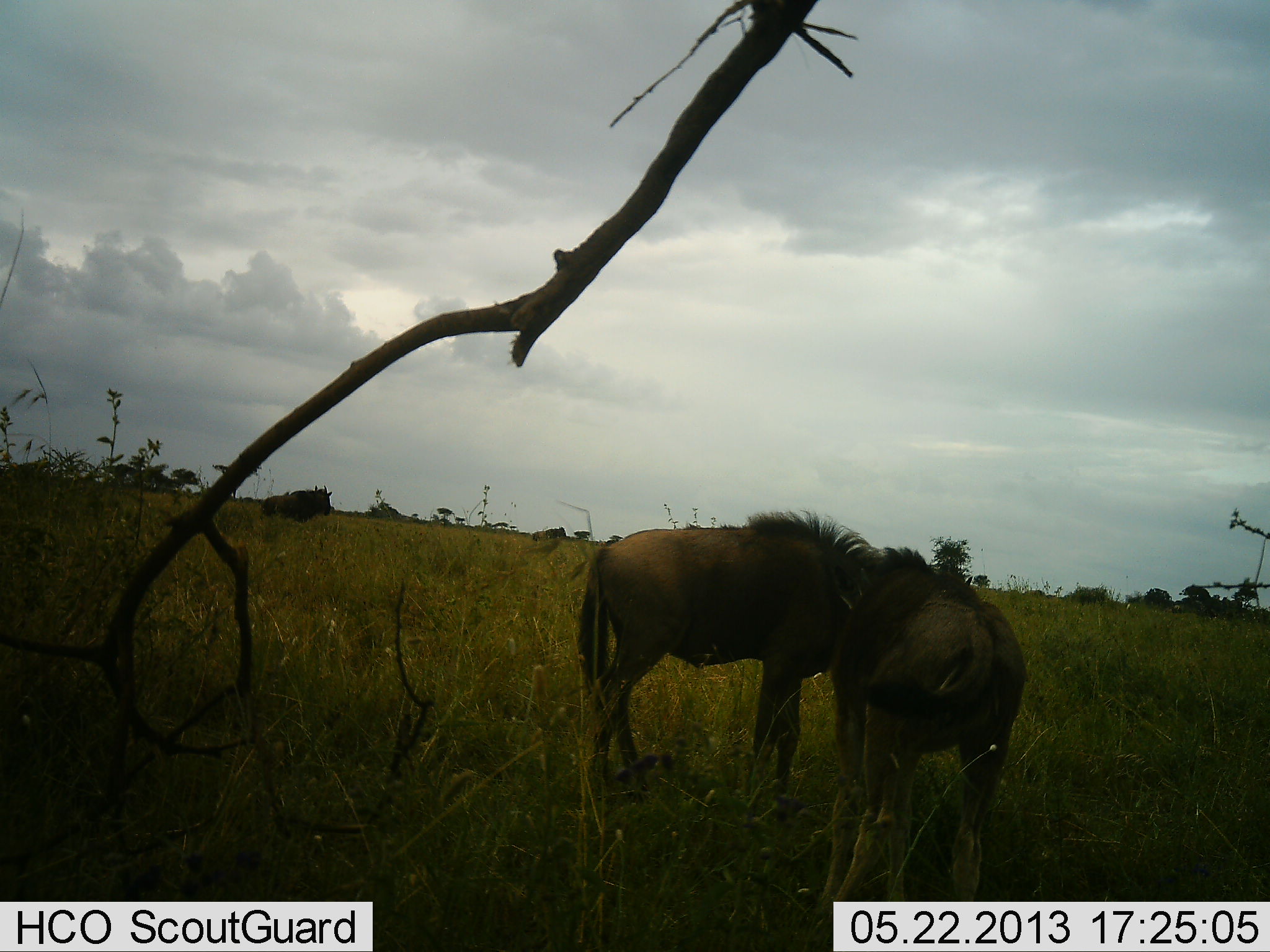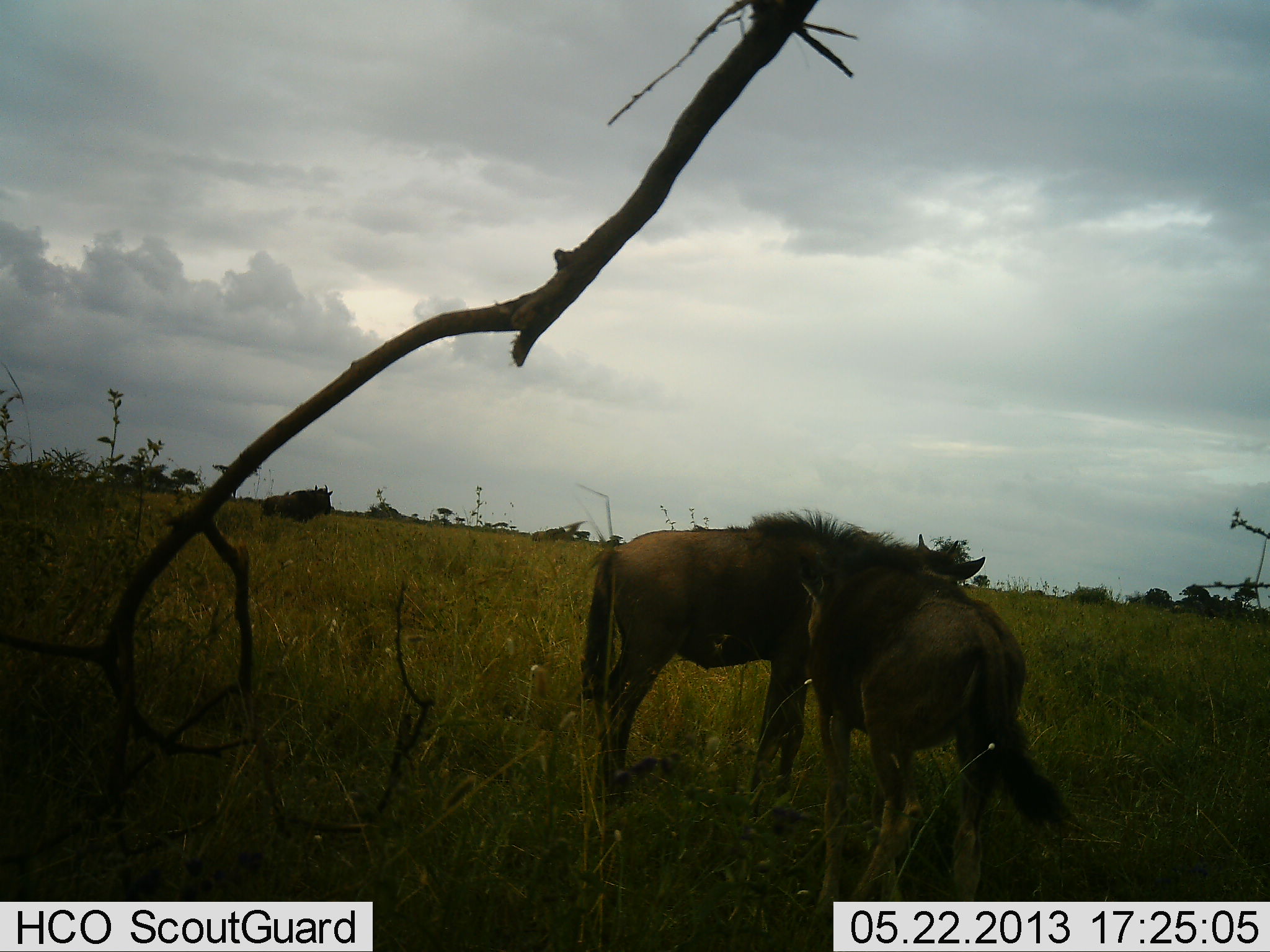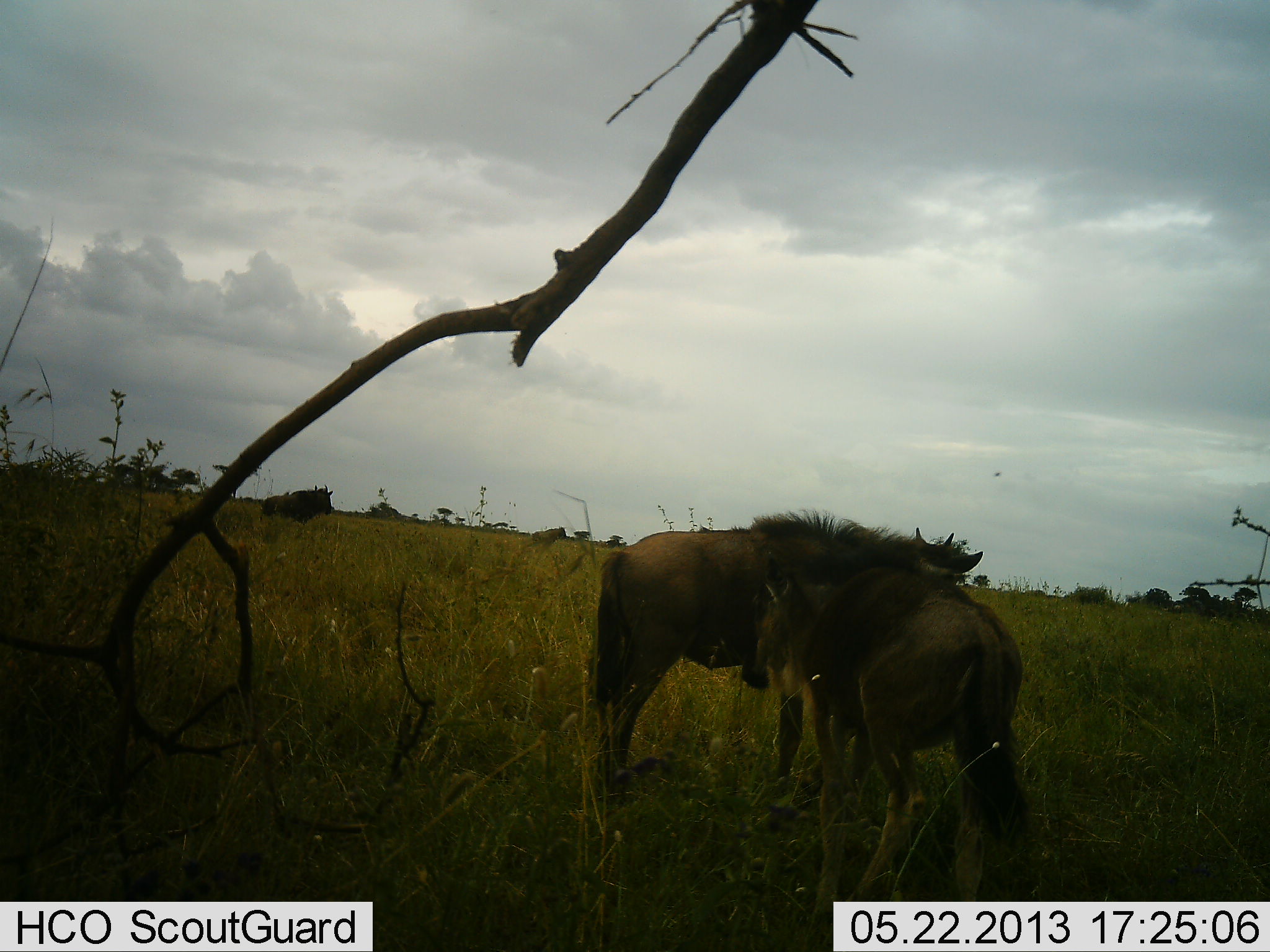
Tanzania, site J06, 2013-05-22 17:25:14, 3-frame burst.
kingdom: Animalia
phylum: Chordata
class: Mammalia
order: Artiodactyla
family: Bovidae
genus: Connochaetes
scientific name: Connochaetes taurinus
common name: blue wildebeest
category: wildebeest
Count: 3.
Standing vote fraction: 78%.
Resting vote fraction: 11%.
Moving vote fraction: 6%.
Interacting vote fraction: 56%.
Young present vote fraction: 44%.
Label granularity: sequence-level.